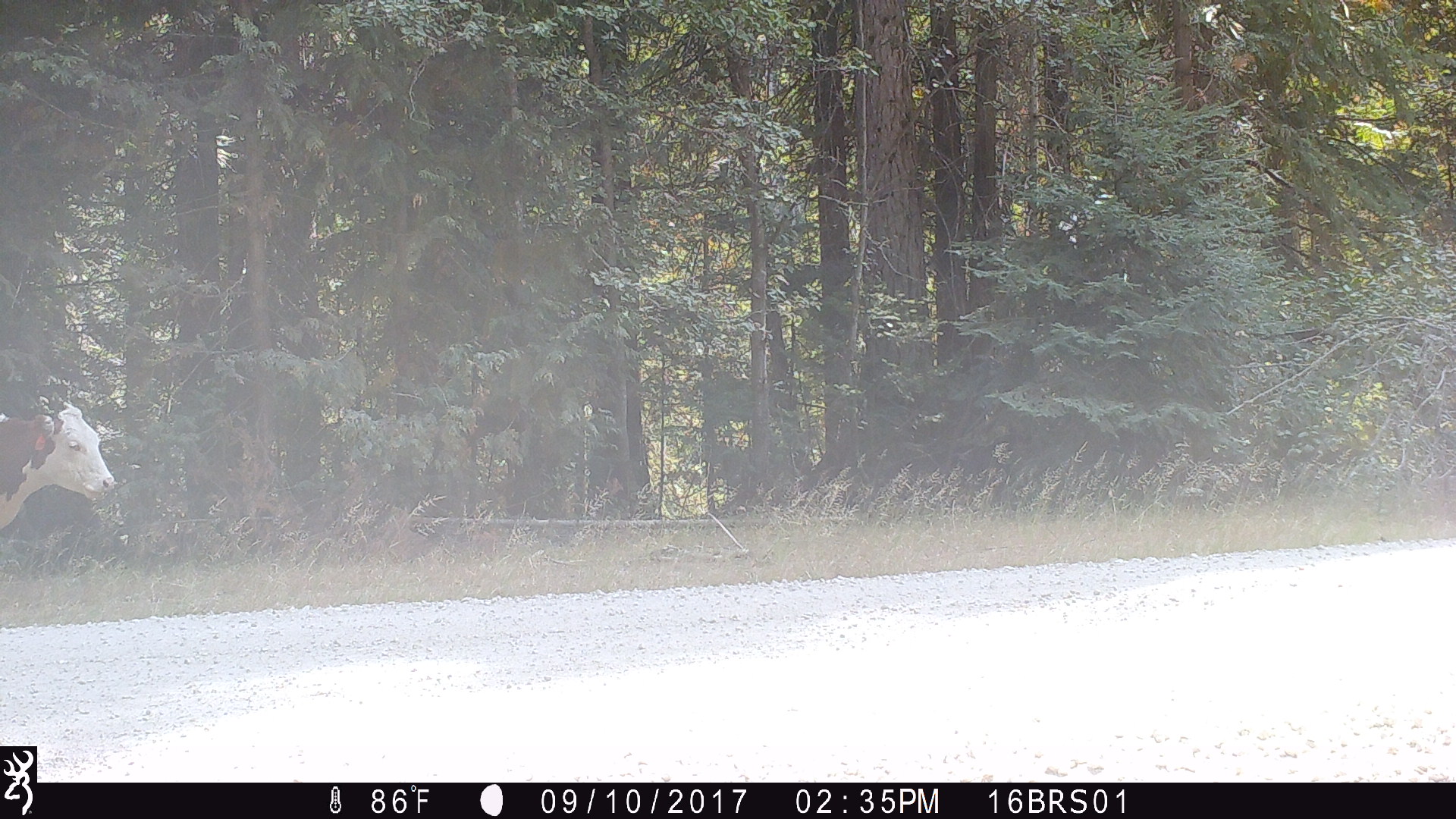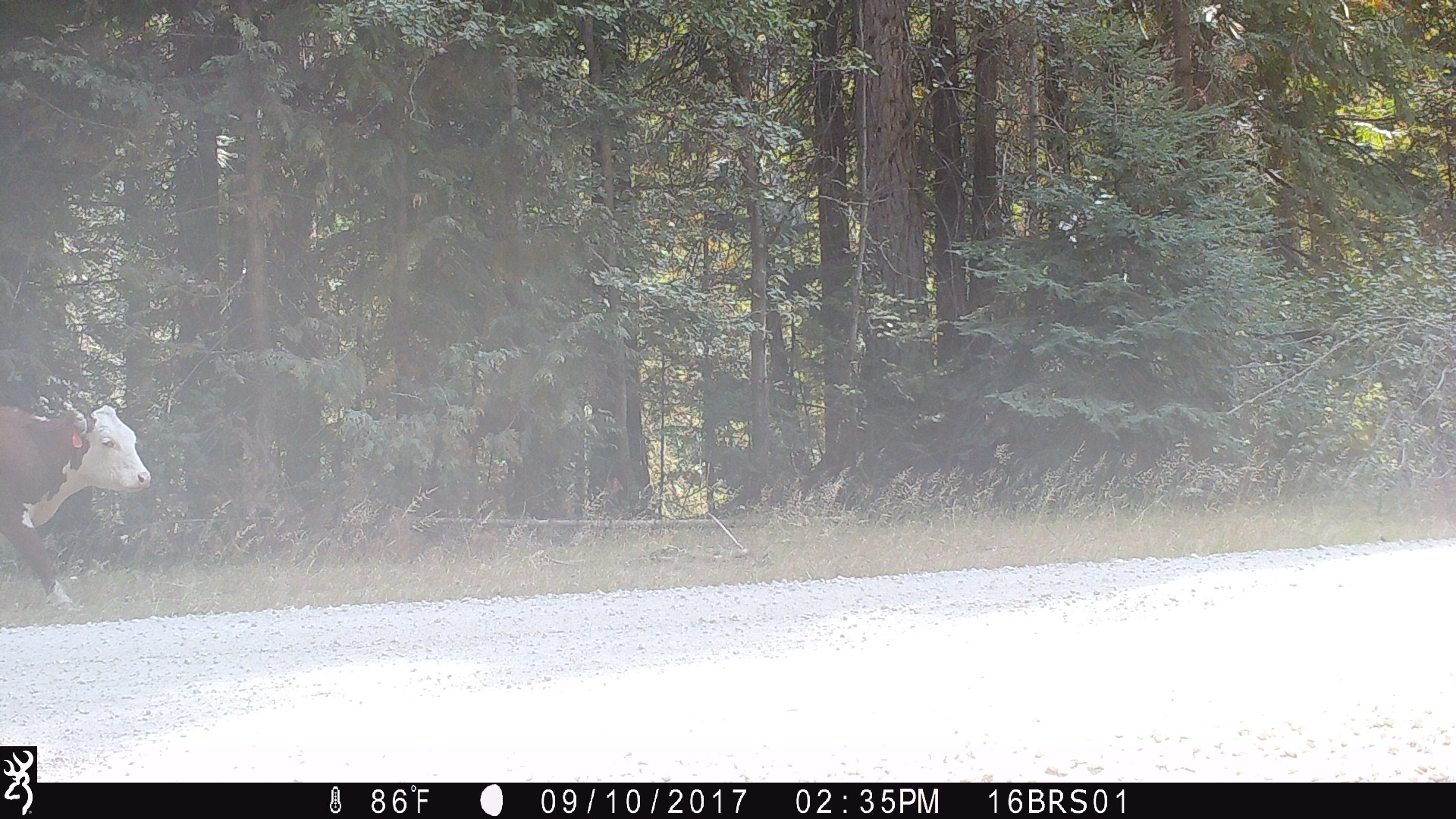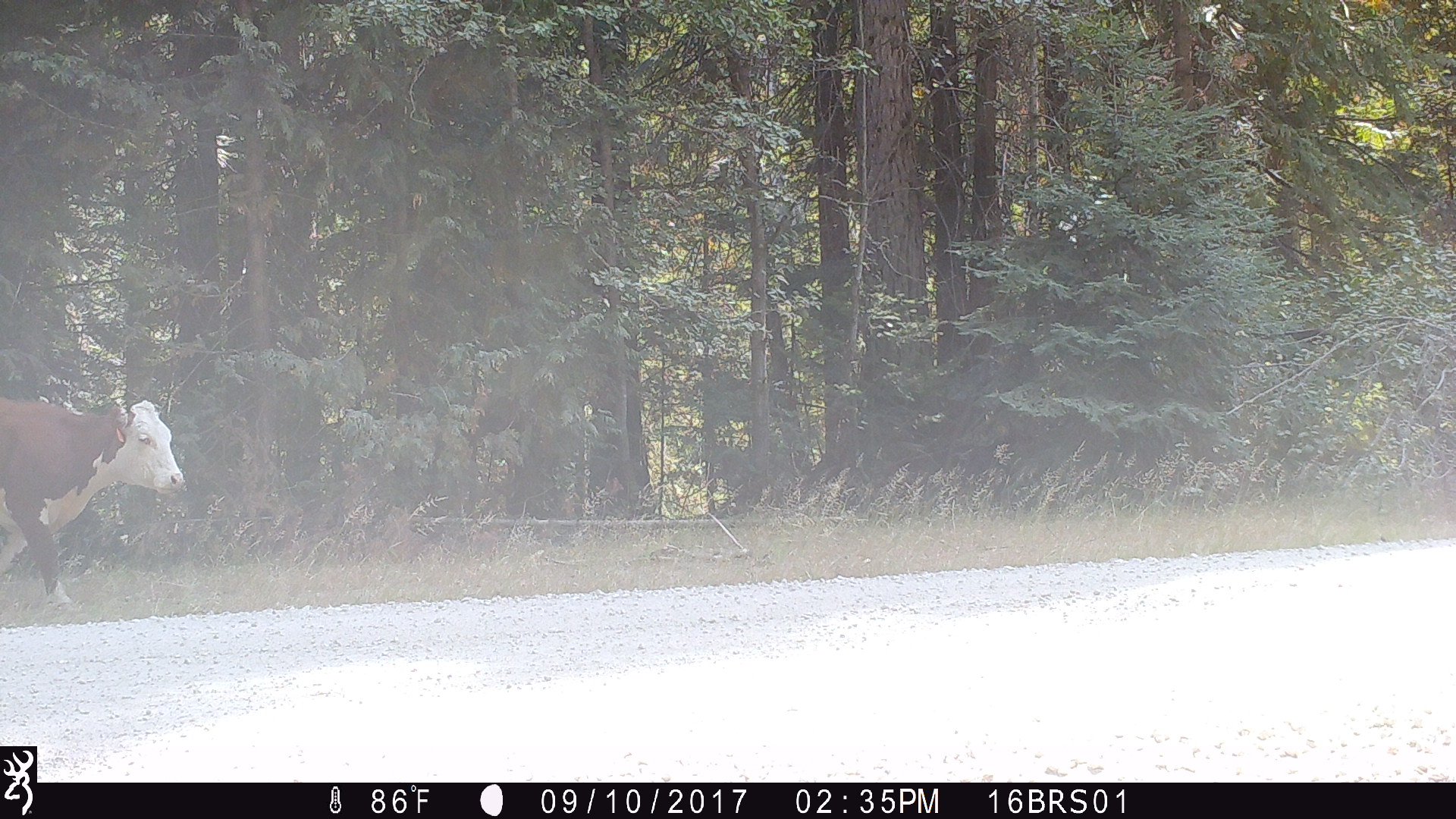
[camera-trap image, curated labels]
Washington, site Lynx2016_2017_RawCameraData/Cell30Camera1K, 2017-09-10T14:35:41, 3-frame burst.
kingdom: Animalia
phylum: Chordata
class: Mammalia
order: Artiodactyla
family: Bovidae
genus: Bos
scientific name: Bos taurus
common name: domestic cattle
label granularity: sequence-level